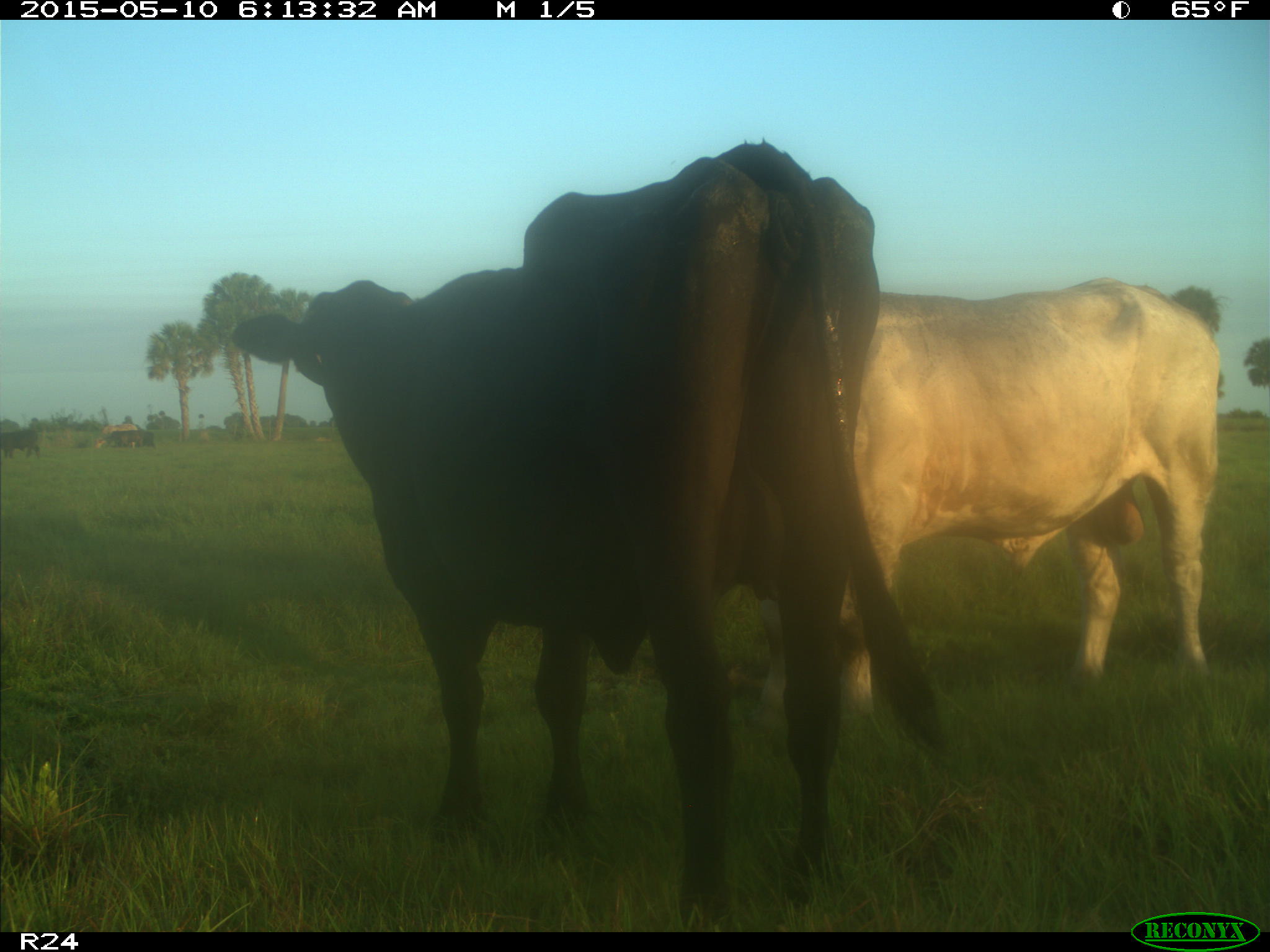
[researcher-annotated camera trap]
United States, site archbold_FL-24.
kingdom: Animalia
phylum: Chordata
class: Mammalia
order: Artiodactyla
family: Bovidae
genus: Bos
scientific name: Bos taurus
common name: domestic cow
Bos taurus (domestic cow).